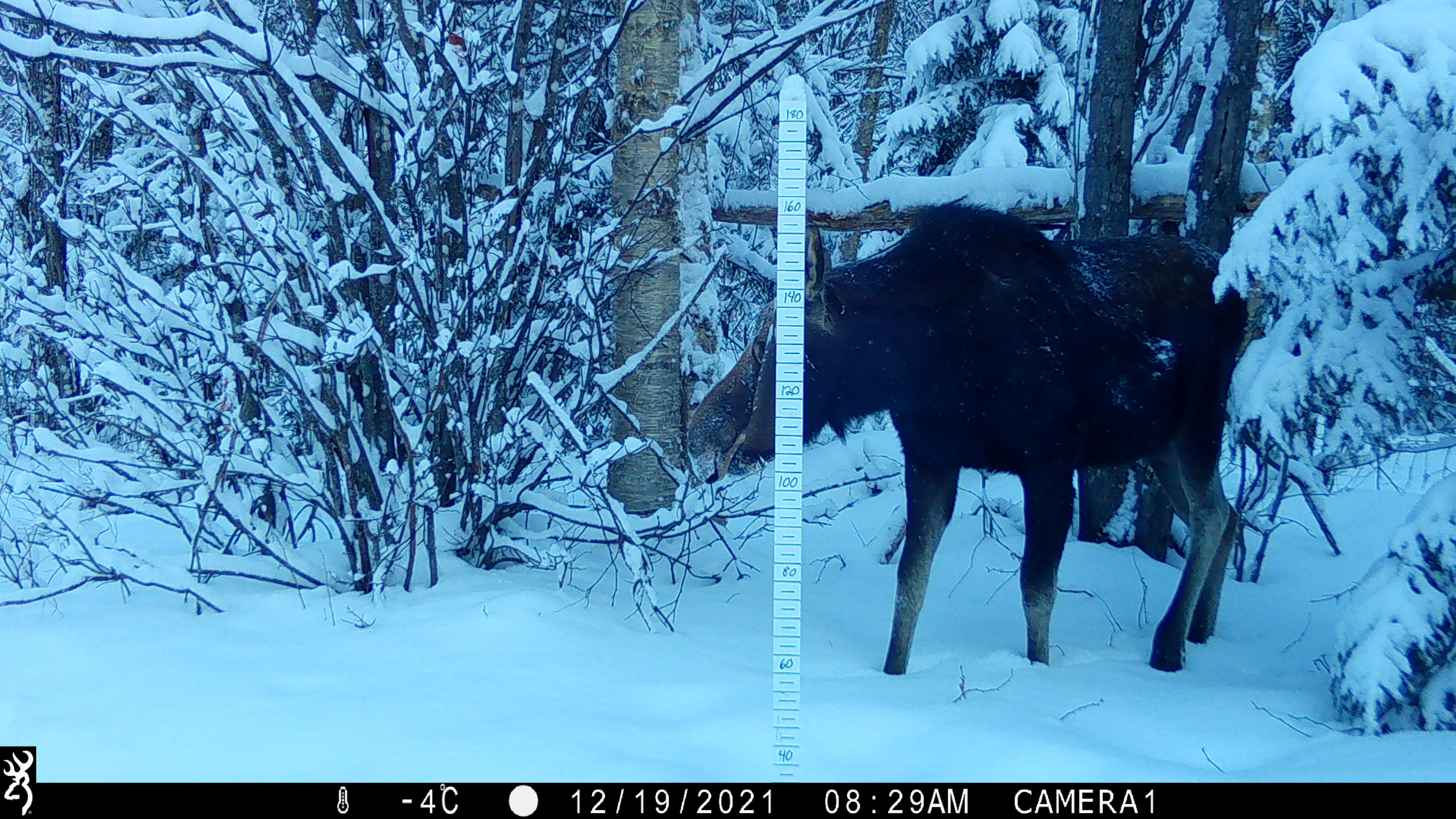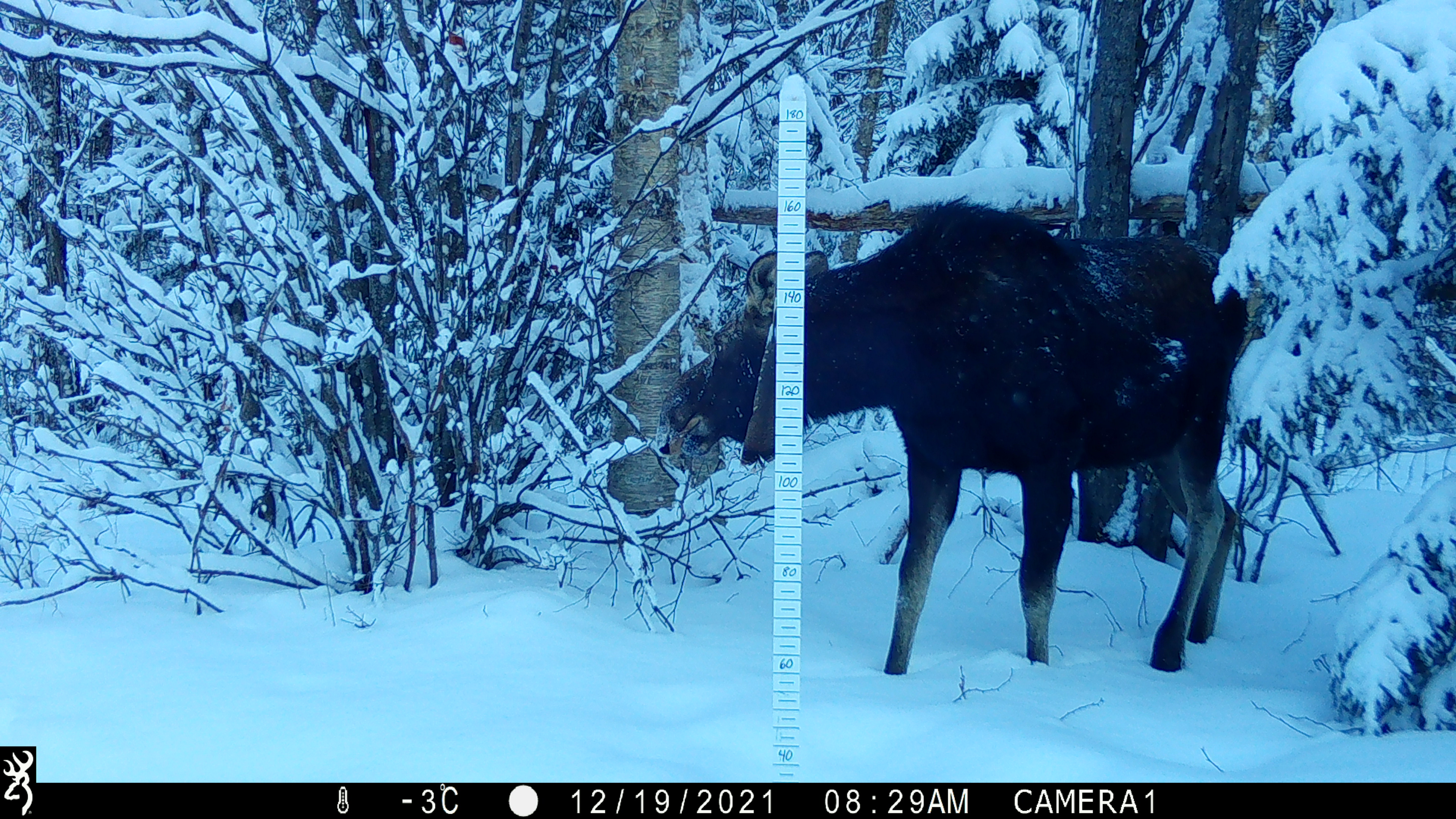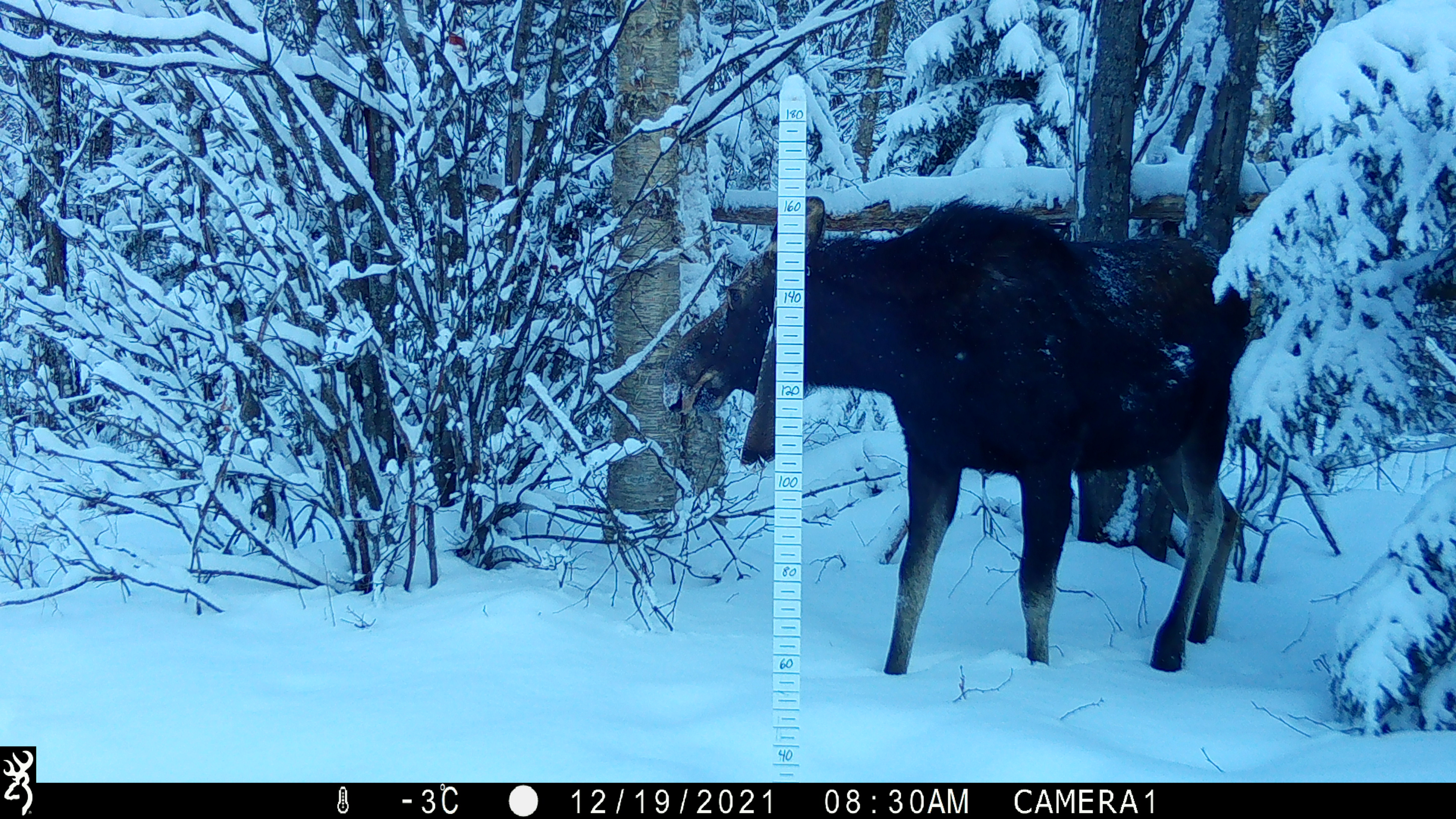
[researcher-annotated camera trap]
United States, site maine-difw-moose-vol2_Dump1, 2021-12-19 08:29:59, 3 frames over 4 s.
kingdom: Animalia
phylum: Chordata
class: Mammalia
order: Artiodactyla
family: Cervidae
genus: Alces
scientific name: Alces alces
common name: moose